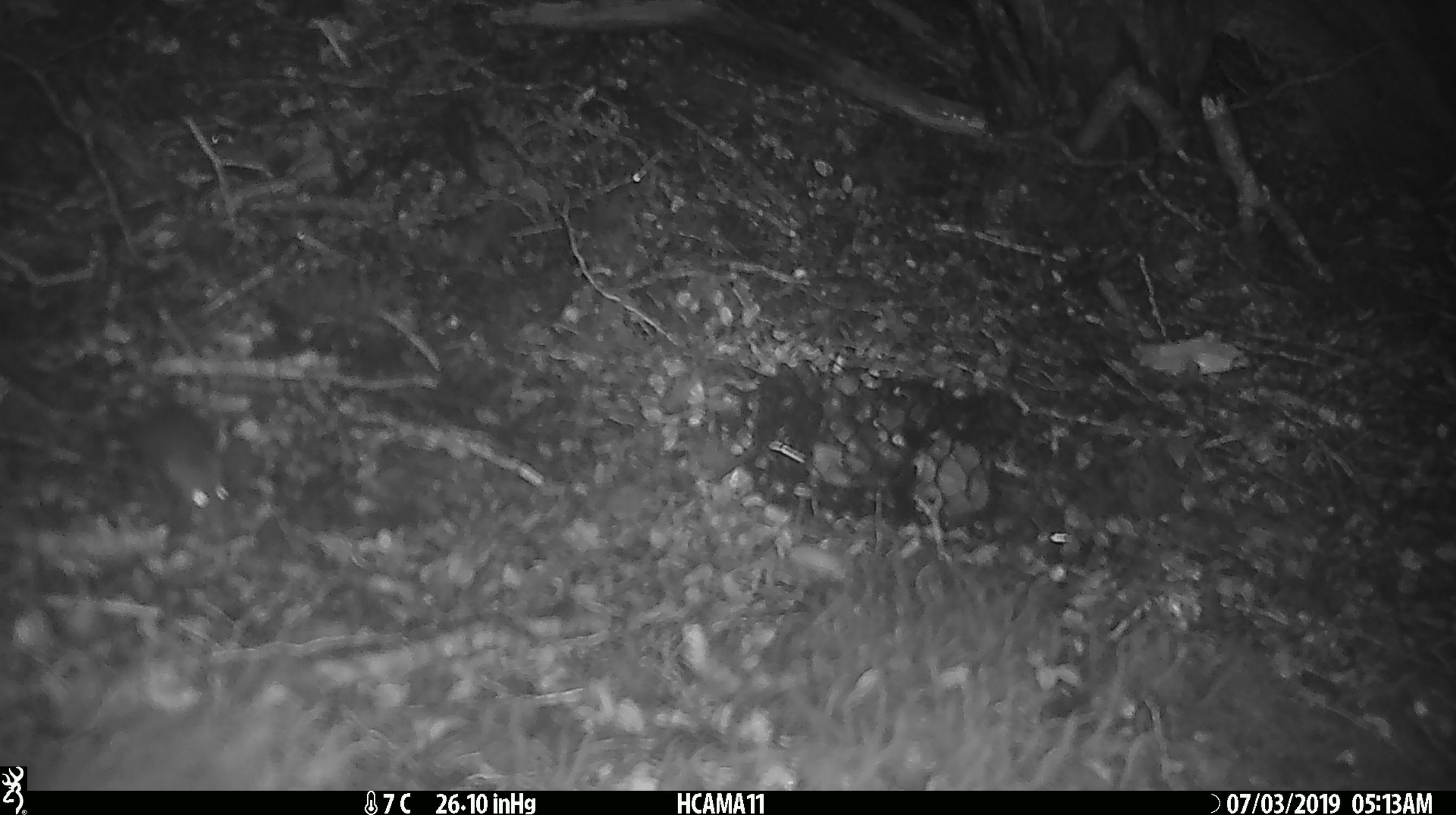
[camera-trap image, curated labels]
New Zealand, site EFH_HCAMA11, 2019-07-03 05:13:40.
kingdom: Animalia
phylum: Chordata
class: Mammalia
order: Rodentia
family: Muridae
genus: Mus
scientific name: Mus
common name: mouse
Mouse (Mus).